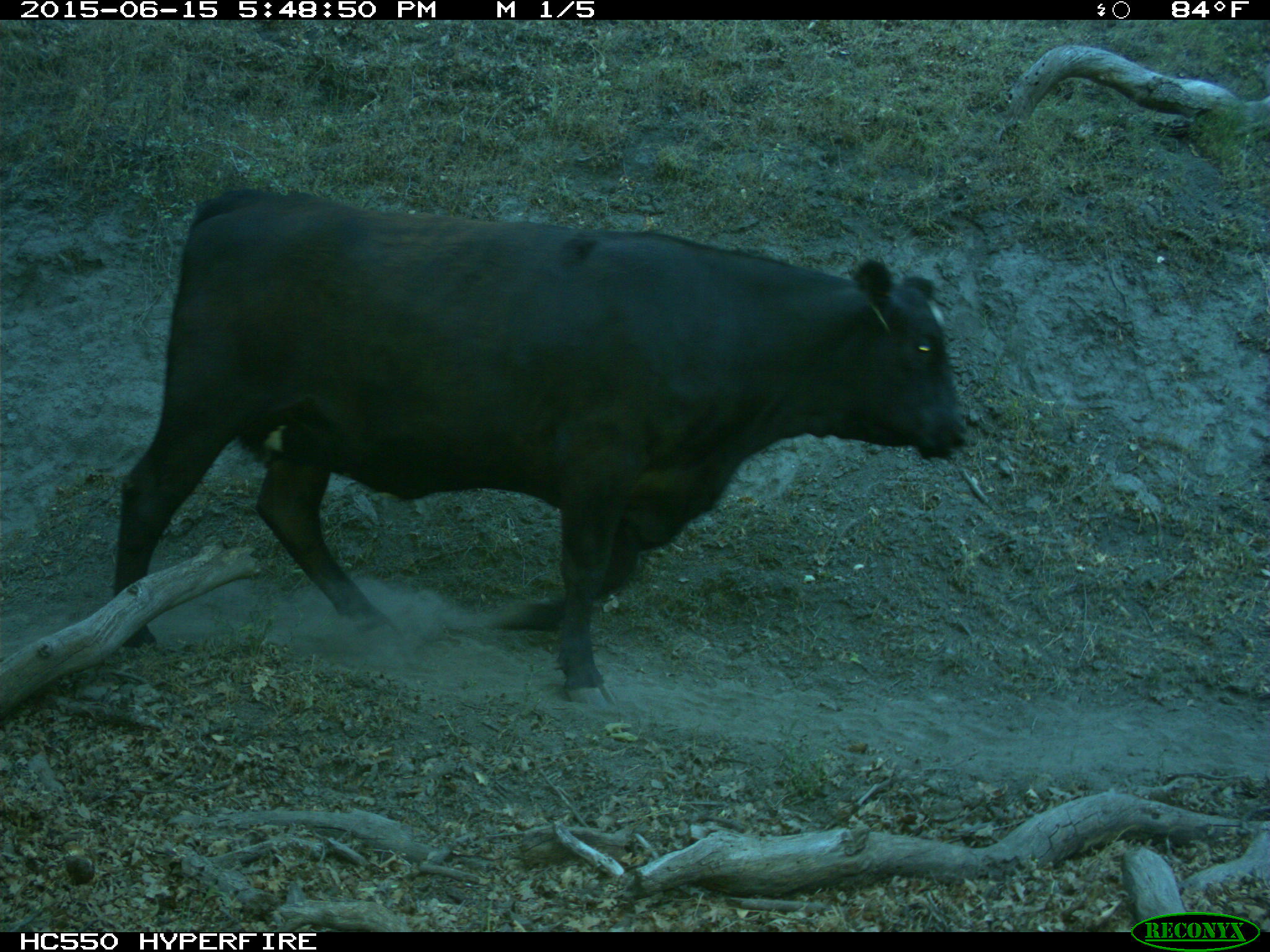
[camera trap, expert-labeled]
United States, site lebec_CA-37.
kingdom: Animalia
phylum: Chordata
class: Mammalia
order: Artiodactyla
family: Bovidae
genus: Bos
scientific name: Bos taurus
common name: domestic cow